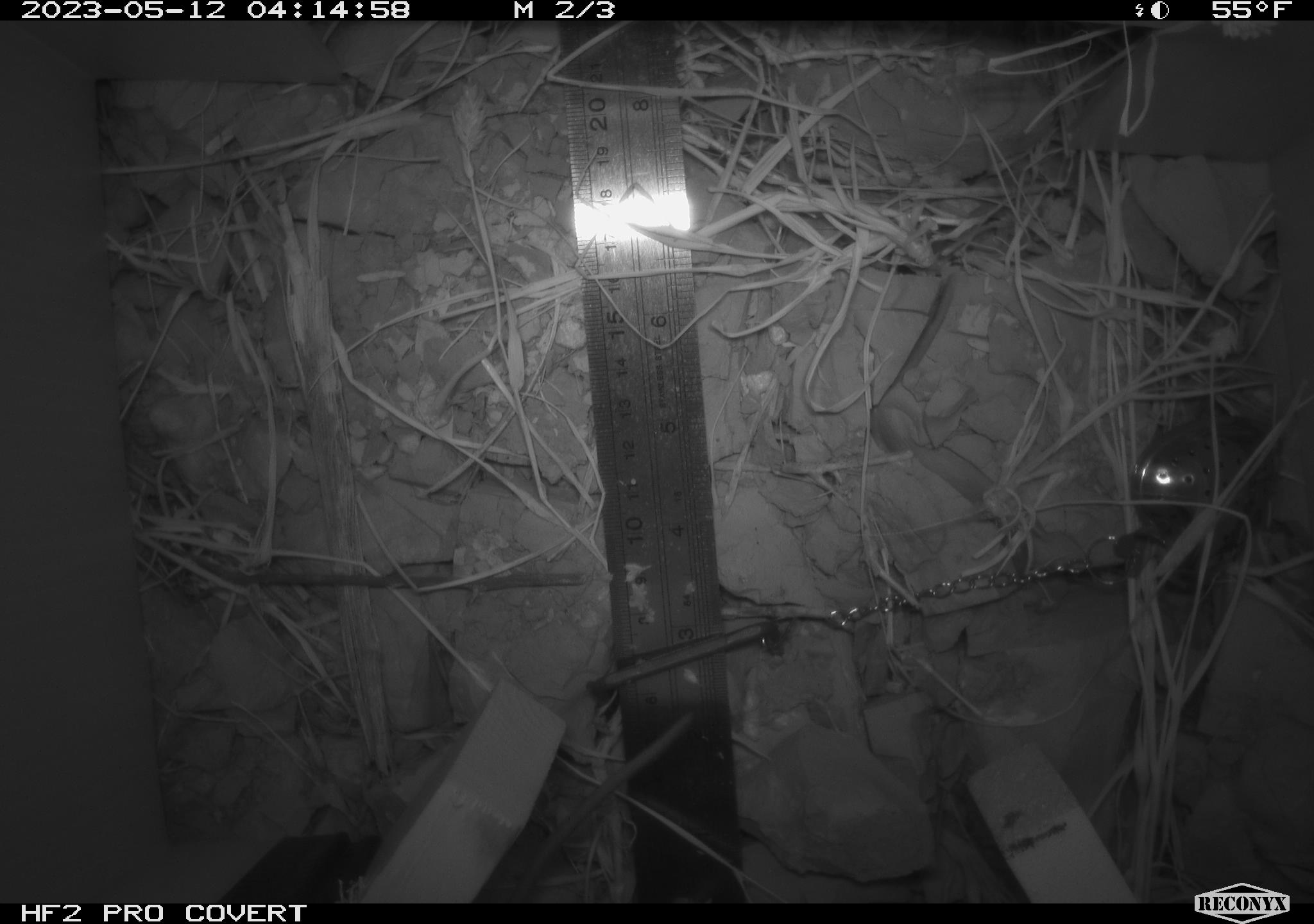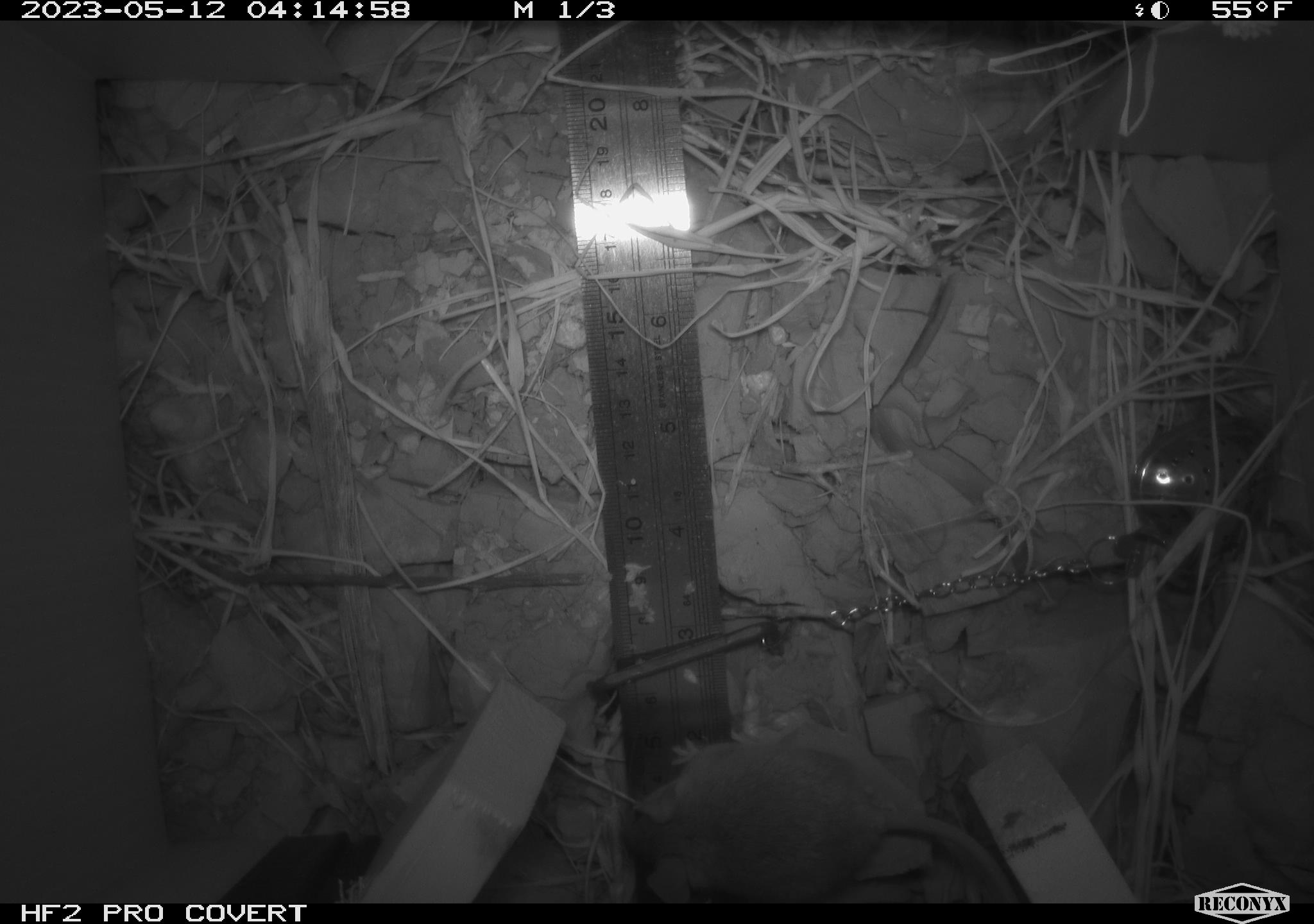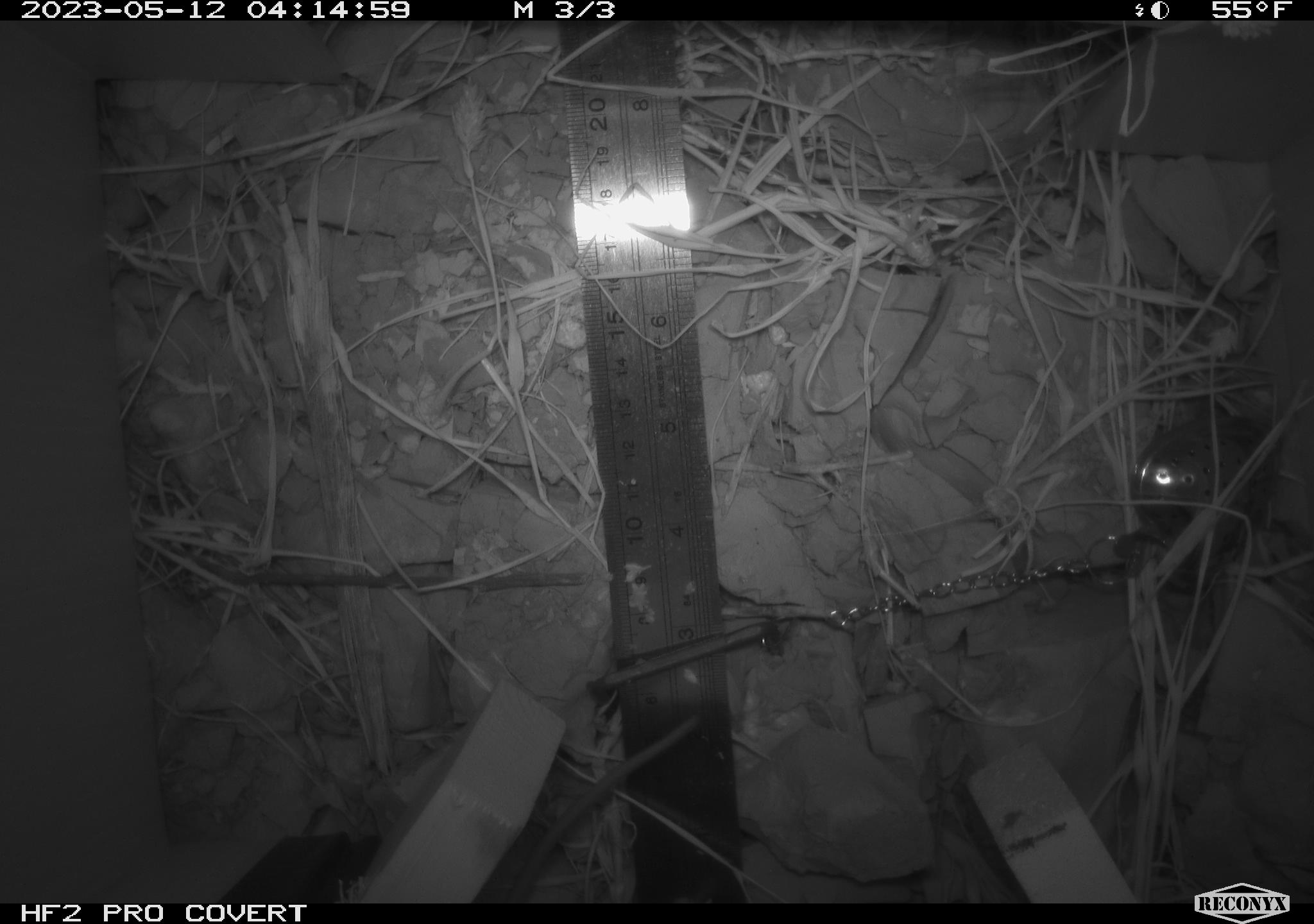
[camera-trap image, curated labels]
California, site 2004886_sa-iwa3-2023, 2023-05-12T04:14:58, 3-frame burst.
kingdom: Animalia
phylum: Chordata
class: Mammalia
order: Rodentia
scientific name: Rodentia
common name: mouse species